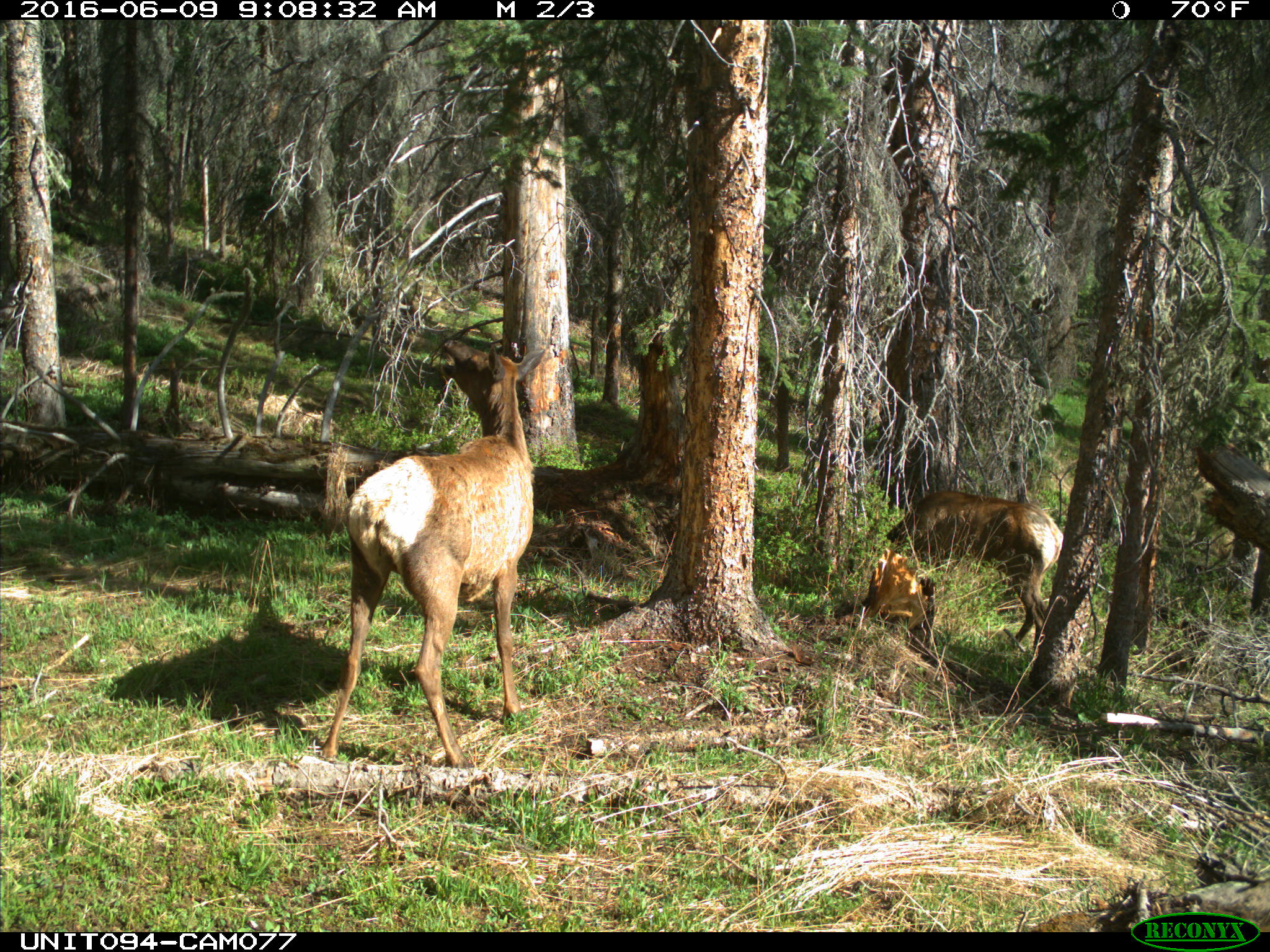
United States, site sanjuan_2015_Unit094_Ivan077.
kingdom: Animalia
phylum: Chordata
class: Mammalia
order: Artiodactyla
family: Cervidae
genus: Cervus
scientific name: Cervus elaphus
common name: red deer